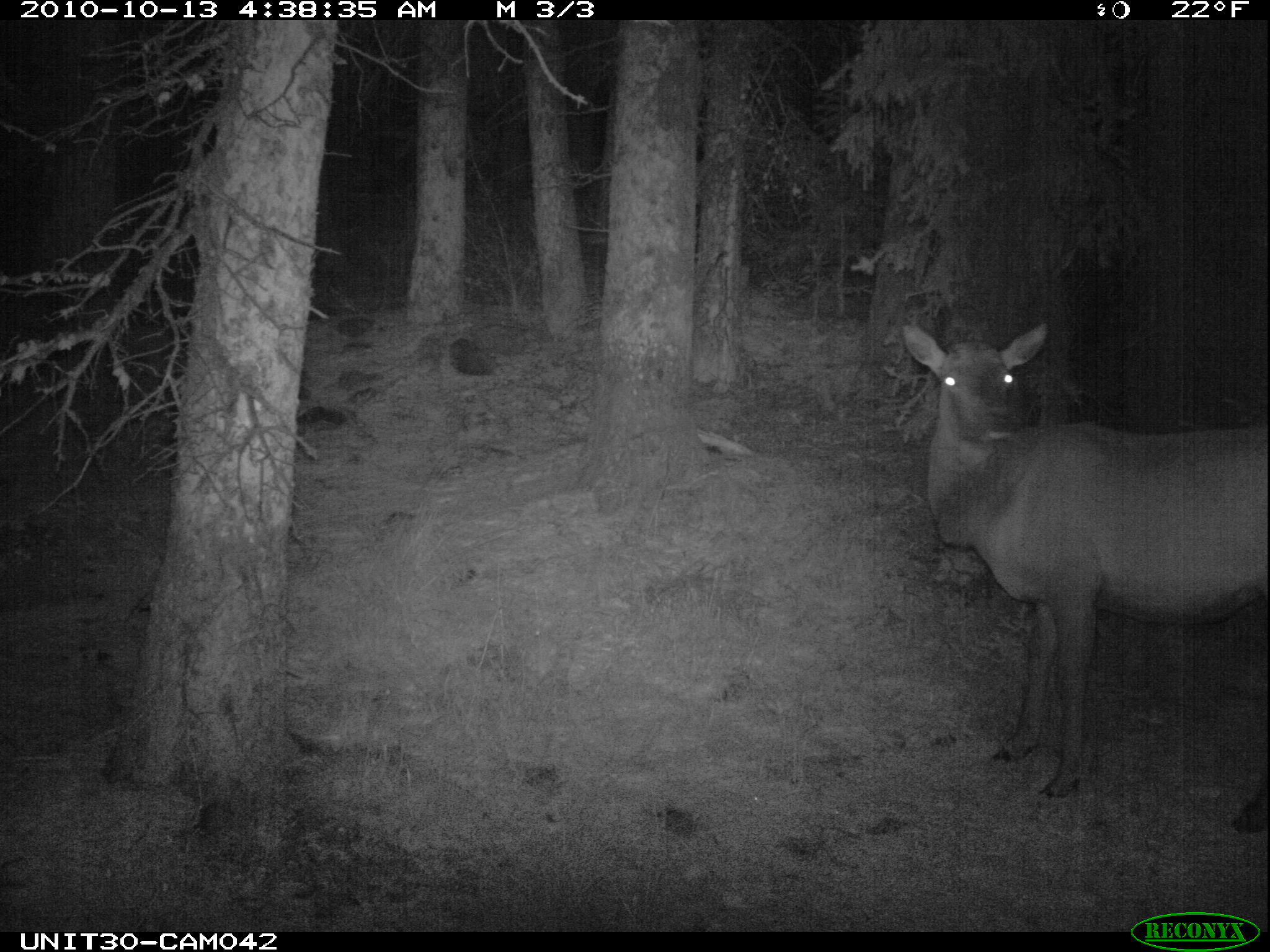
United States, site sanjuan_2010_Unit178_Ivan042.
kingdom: Animalia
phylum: Chordata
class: Mammalia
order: Artiodactyla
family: Cervidae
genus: Cervus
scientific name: Cervus elaphus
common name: red deer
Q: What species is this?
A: Cervus elaphus (red deer).